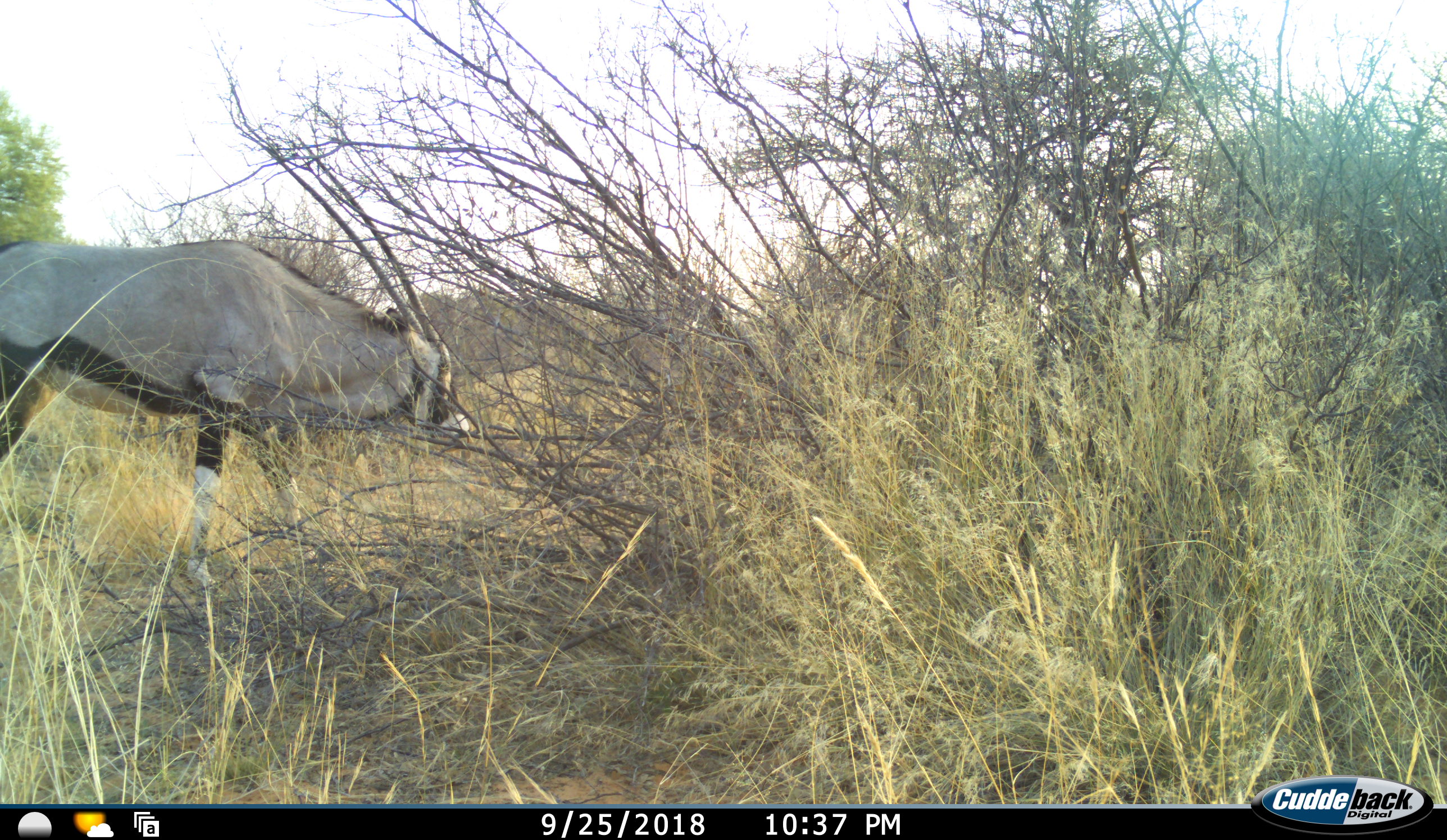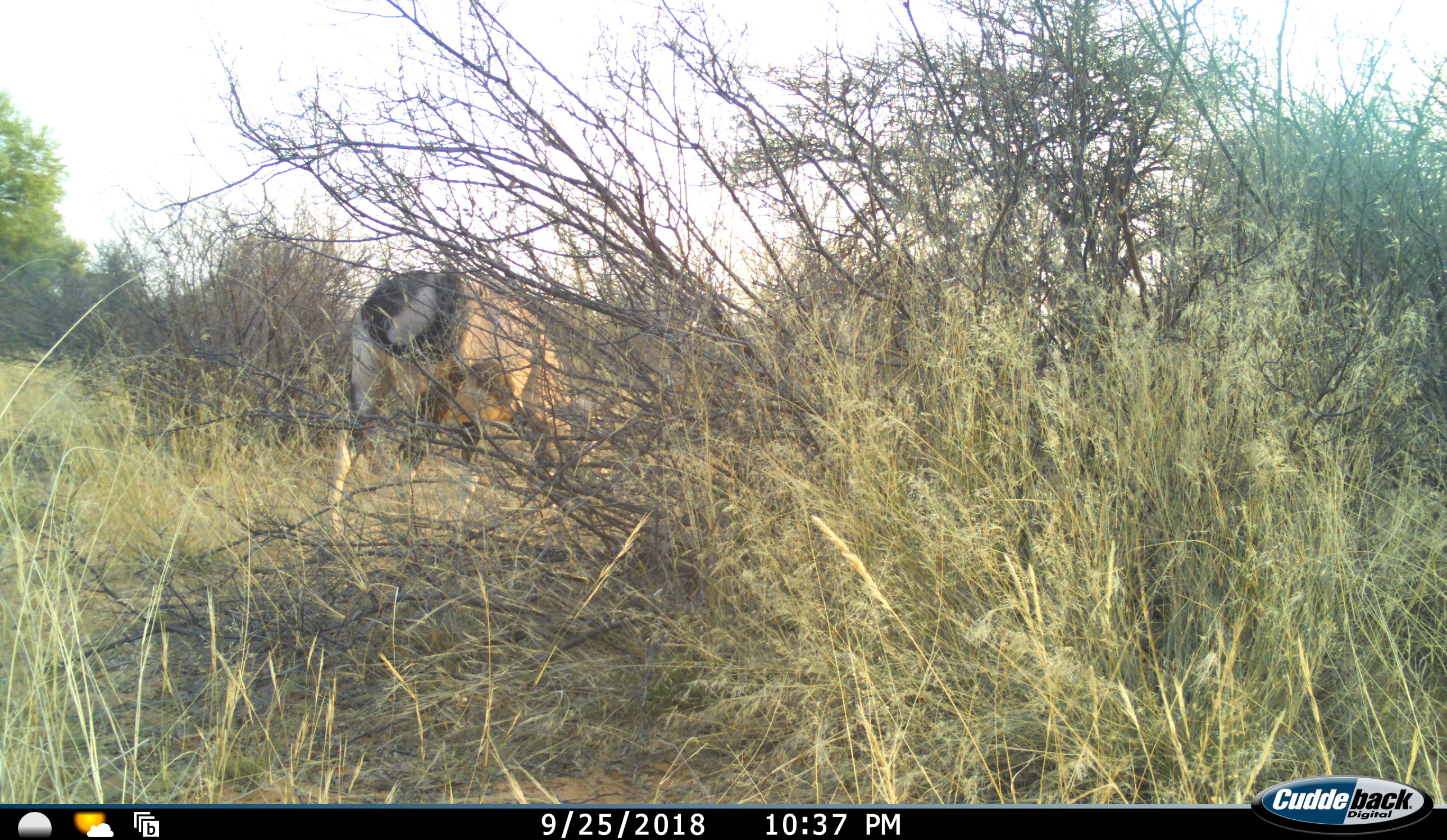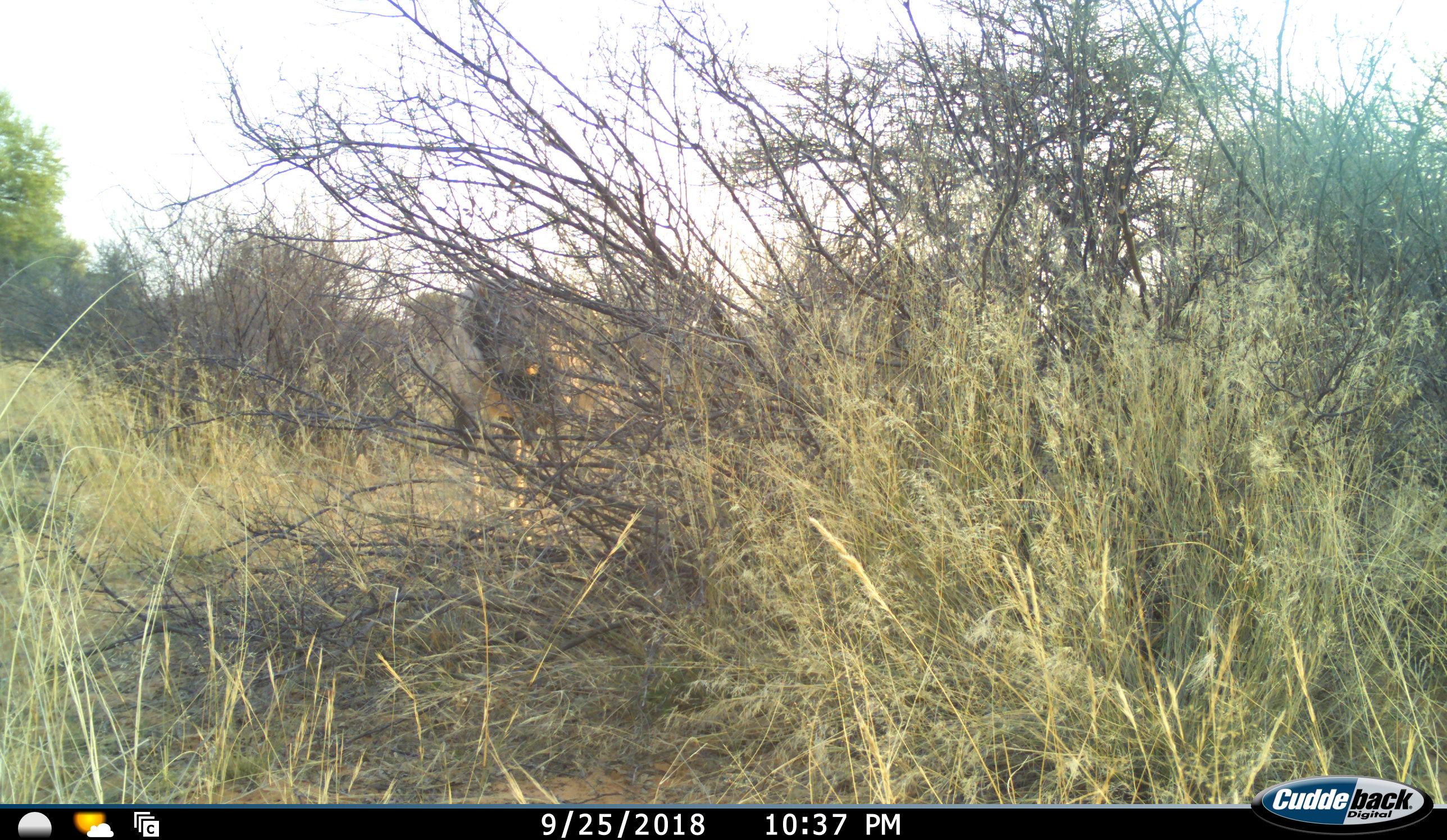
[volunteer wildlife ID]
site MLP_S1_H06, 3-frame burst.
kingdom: Animalia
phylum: Chordata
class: Mammalia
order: Artiodactyla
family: Bovidae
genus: Oryx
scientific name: Oryx gazella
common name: gemsbok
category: oryx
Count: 1.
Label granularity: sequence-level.